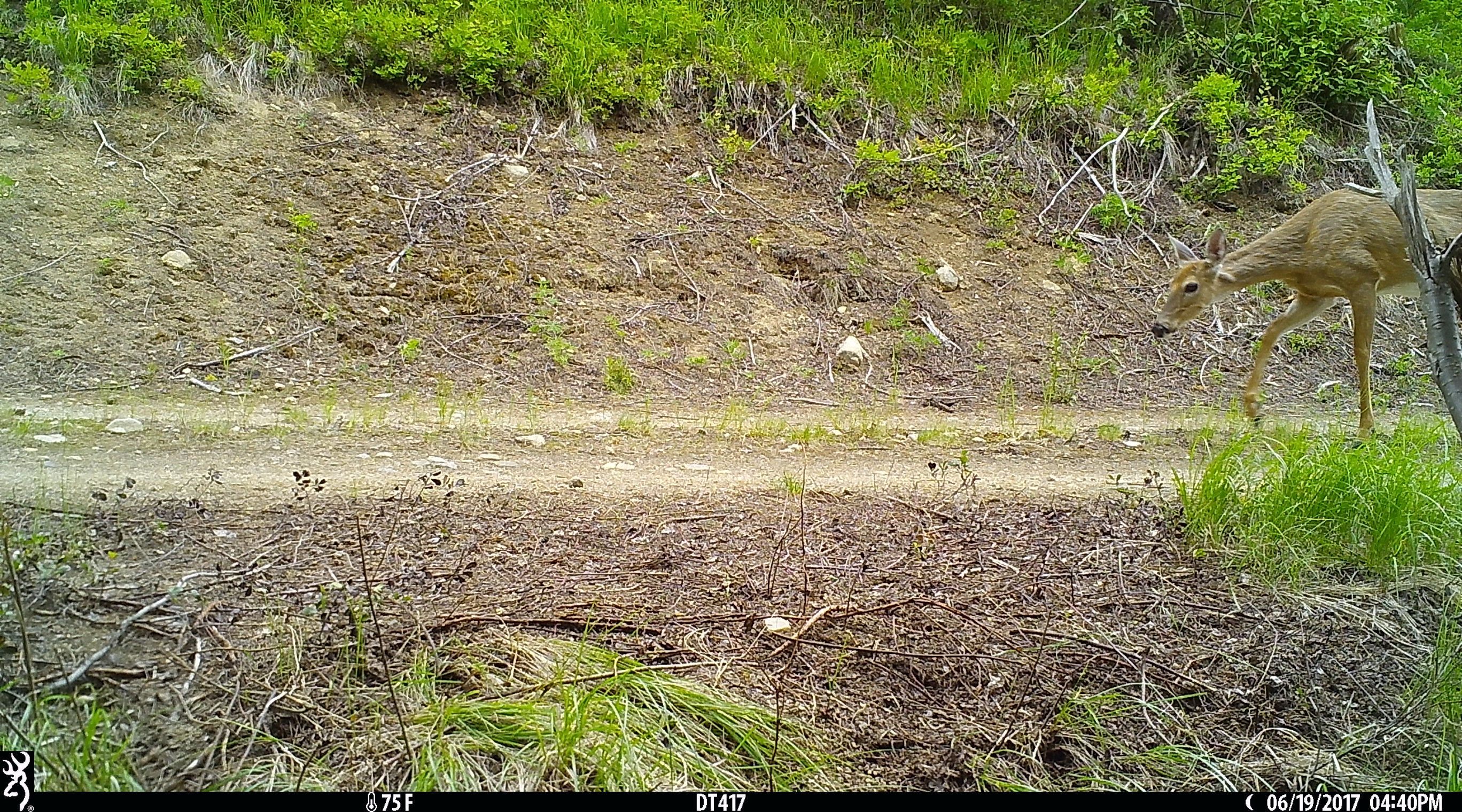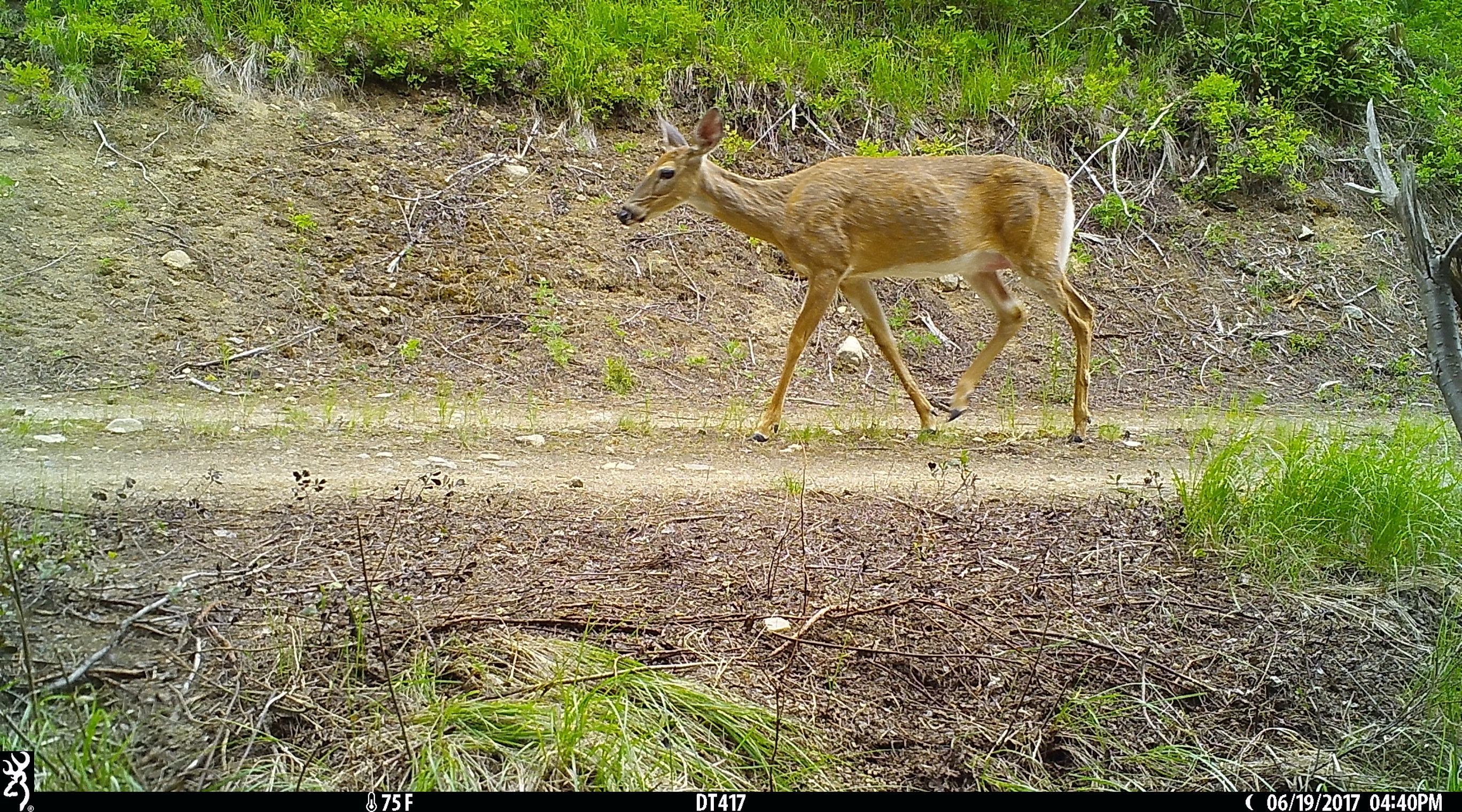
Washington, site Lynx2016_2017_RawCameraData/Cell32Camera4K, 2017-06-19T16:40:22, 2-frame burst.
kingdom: Animalia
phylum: Chordata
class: Mammalia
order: Artiodactyla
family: Cervidae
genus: Odocoileus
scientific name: Odocoileus virginianus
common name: white-tailed deer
Odocoileus virginianus (white-tailed deer). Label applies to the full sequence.